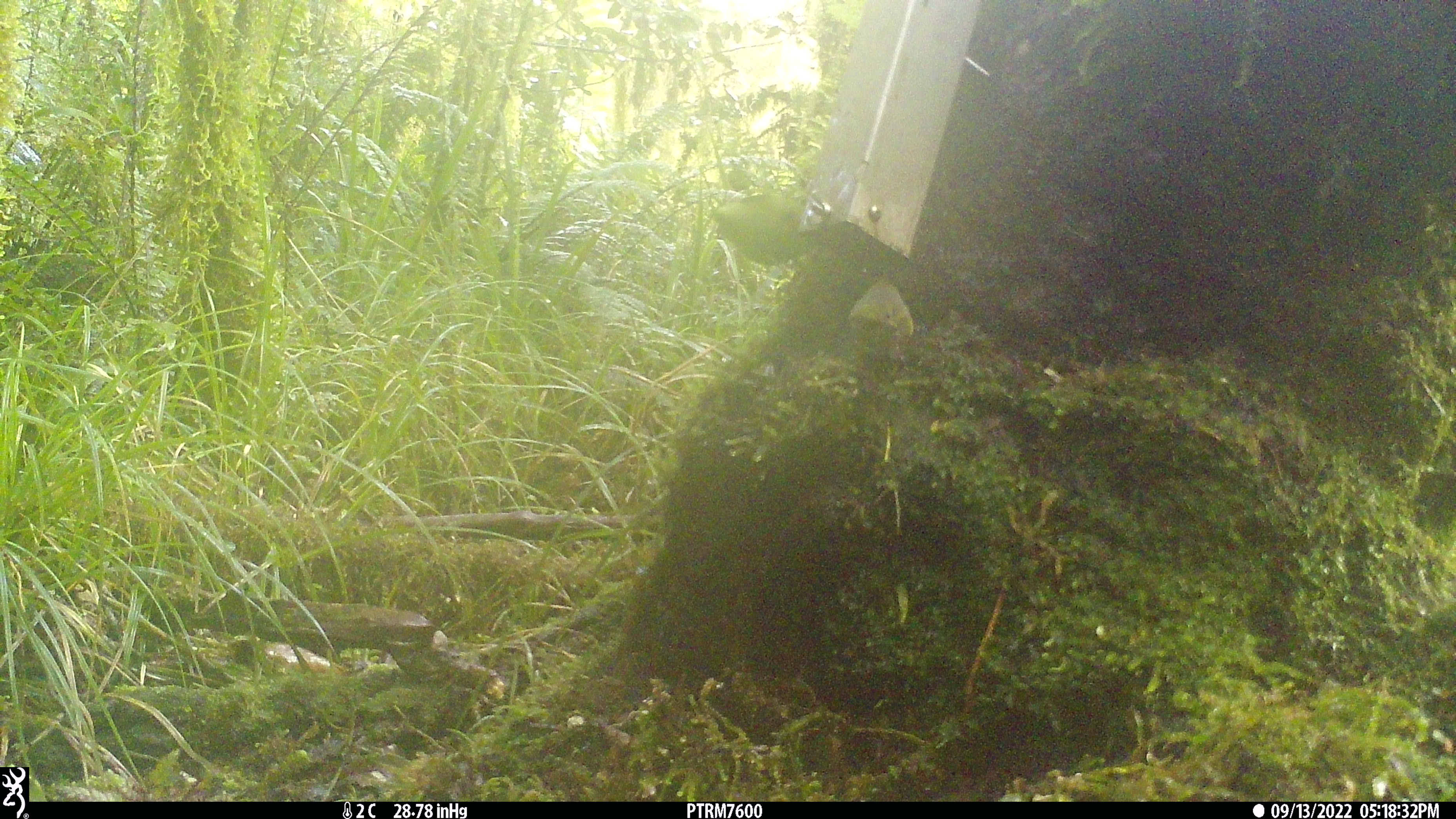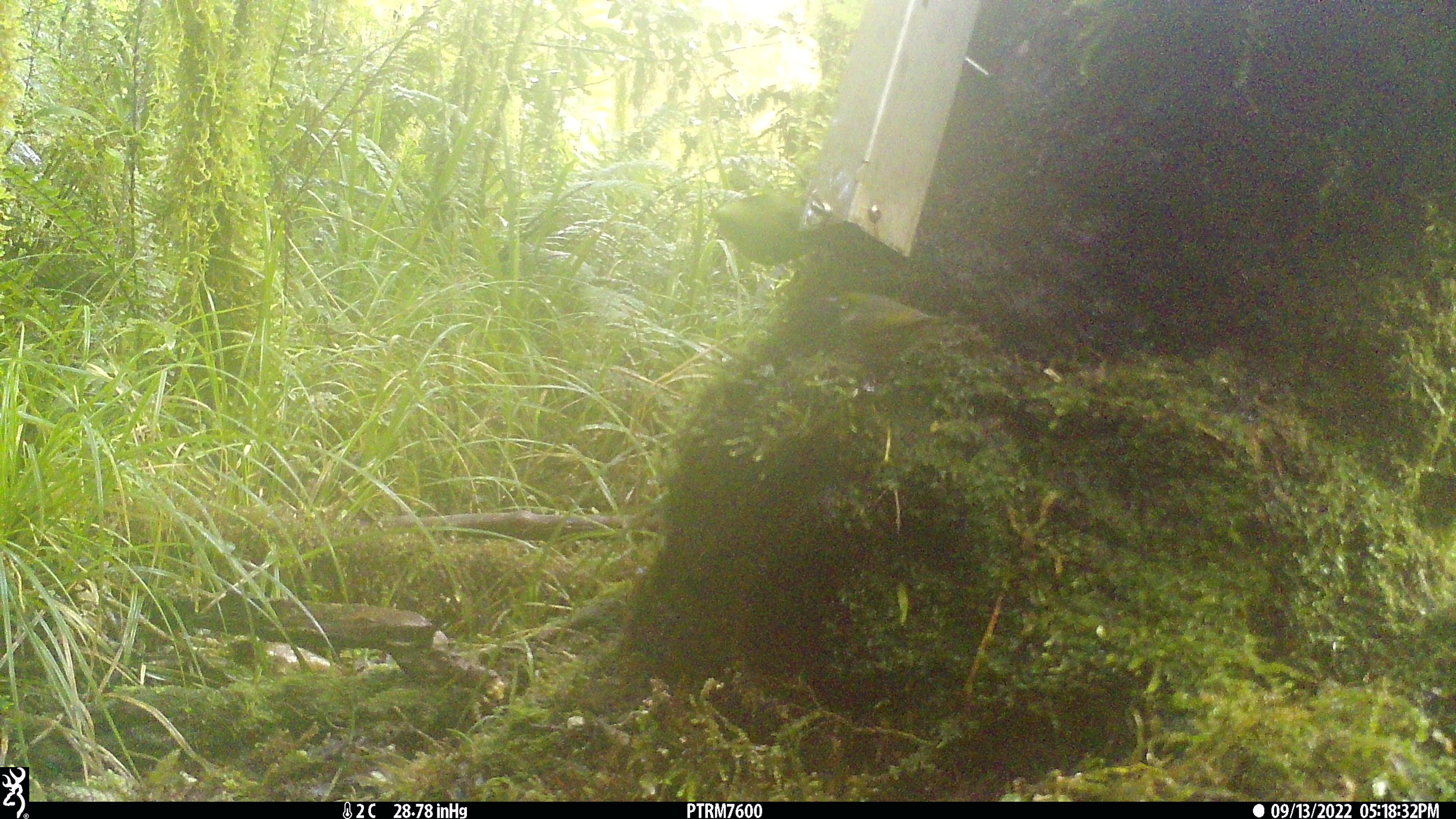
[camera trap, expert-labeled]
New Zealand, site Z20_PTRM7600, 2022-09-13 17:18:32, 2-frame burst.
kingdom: Animalia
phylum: Chordata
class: Aves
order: Passeriformes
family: Zosteropidae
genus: Zosterops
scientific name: Zosterops lateralis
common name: silvereye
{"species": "silvereye (Zosterops lateralis)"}